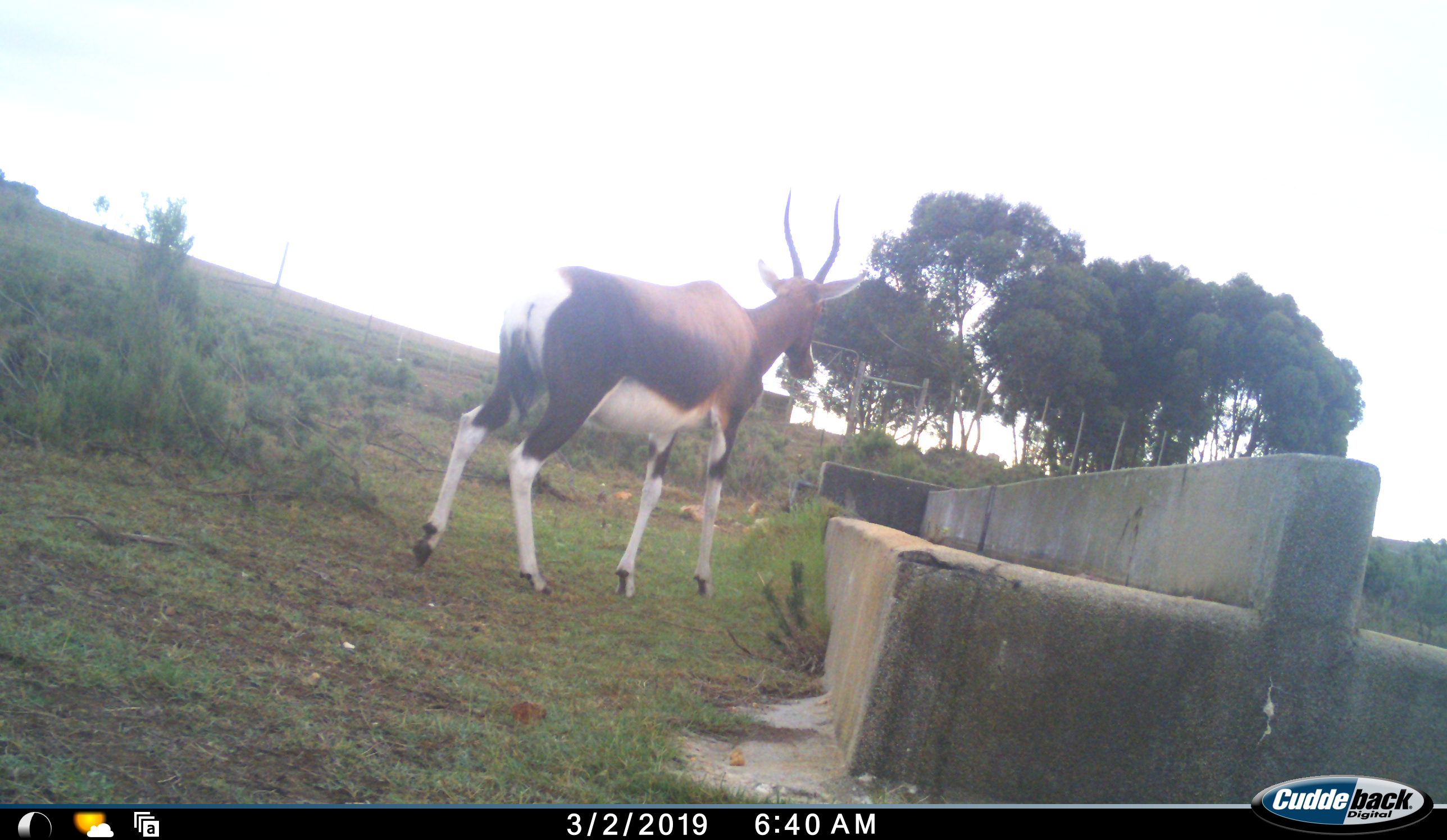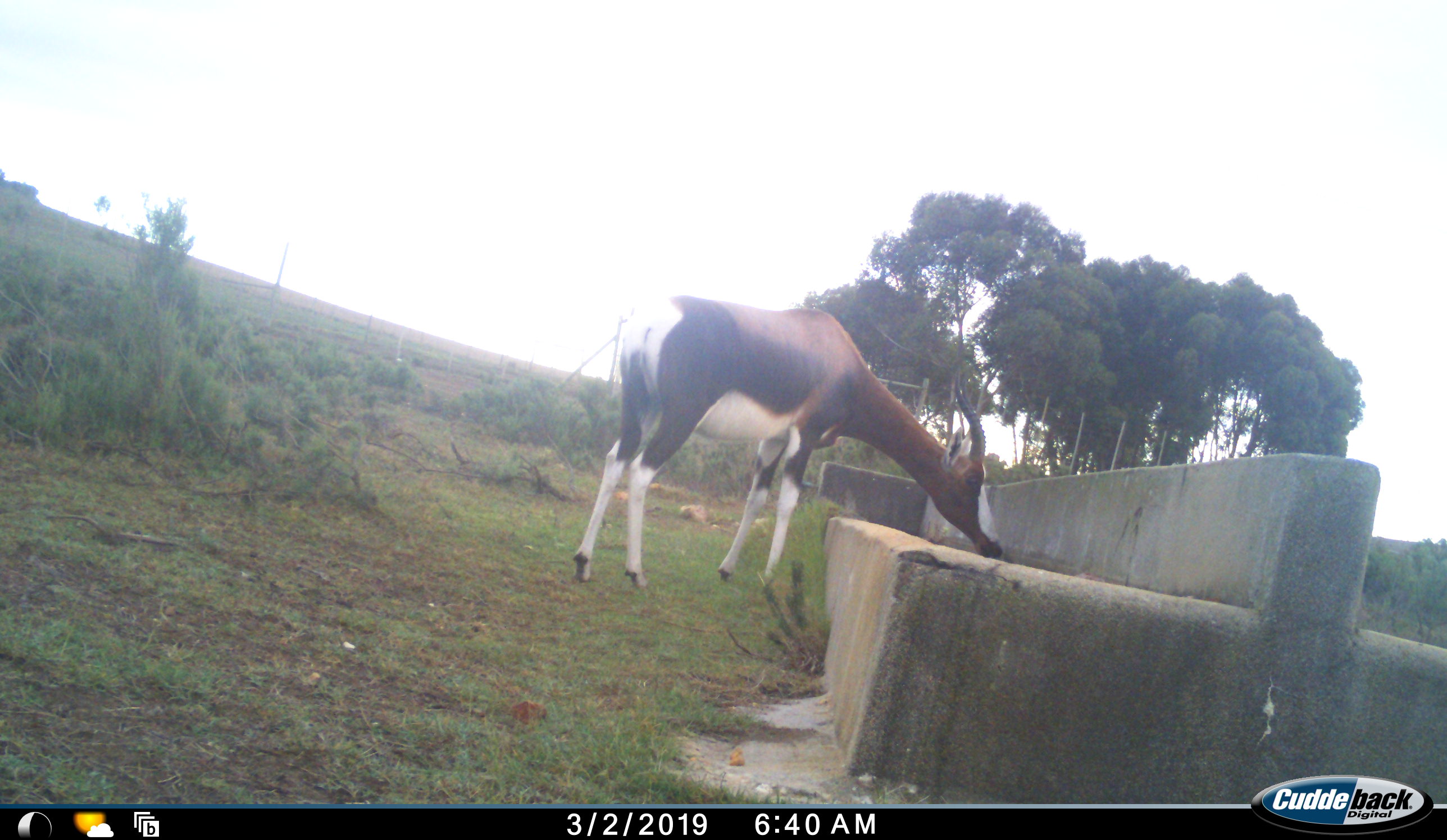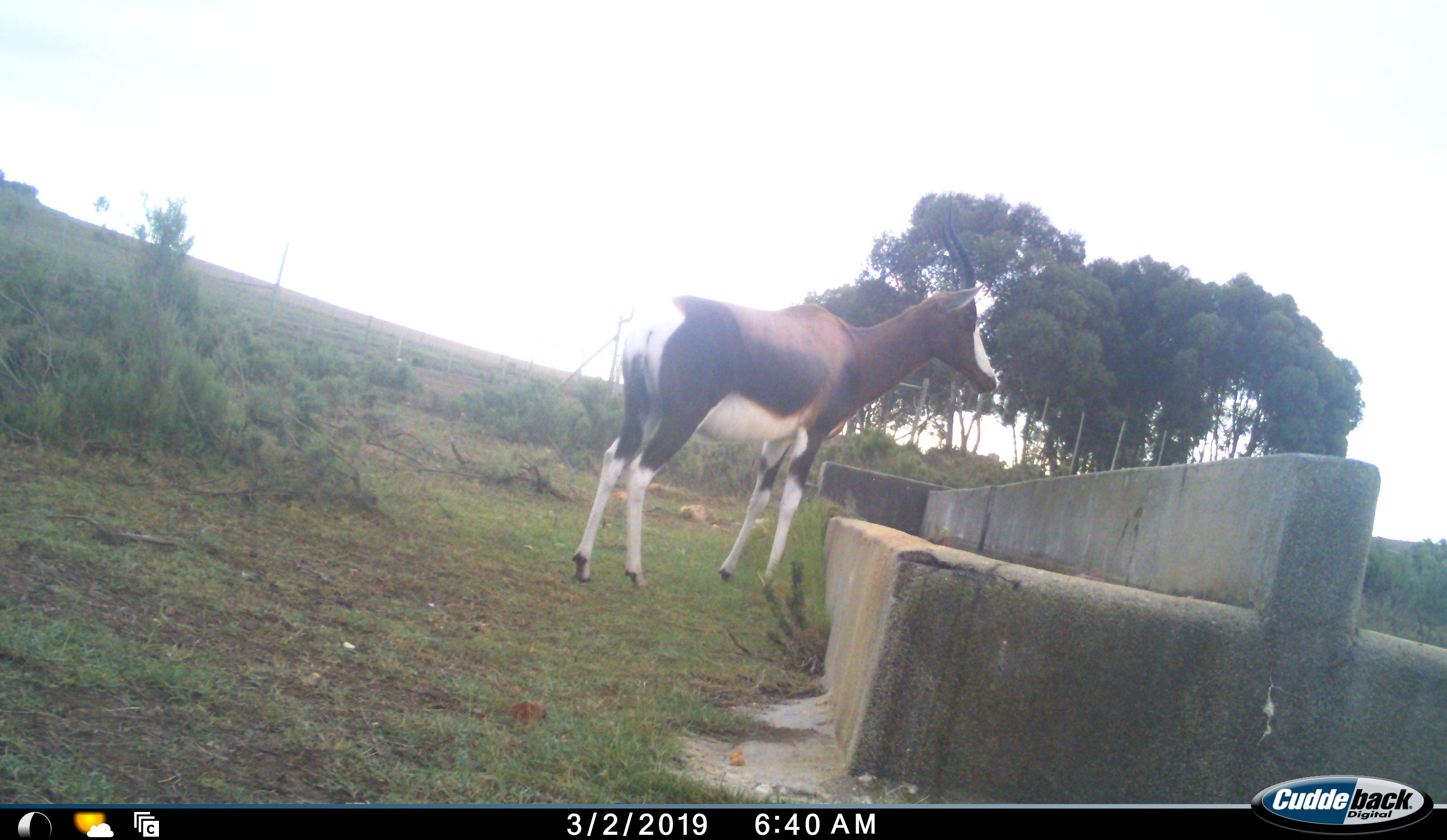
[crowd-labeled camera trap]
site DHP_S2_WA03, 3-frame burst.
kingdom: Animalia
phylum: Chordata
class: Mammalia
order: Artiodactyla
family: Bovidae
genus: Damaliscus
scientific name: Damaliscus pygargus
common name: bontebok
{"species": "bontebok (Damaliscus pygargus)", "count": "1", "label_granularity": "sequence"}